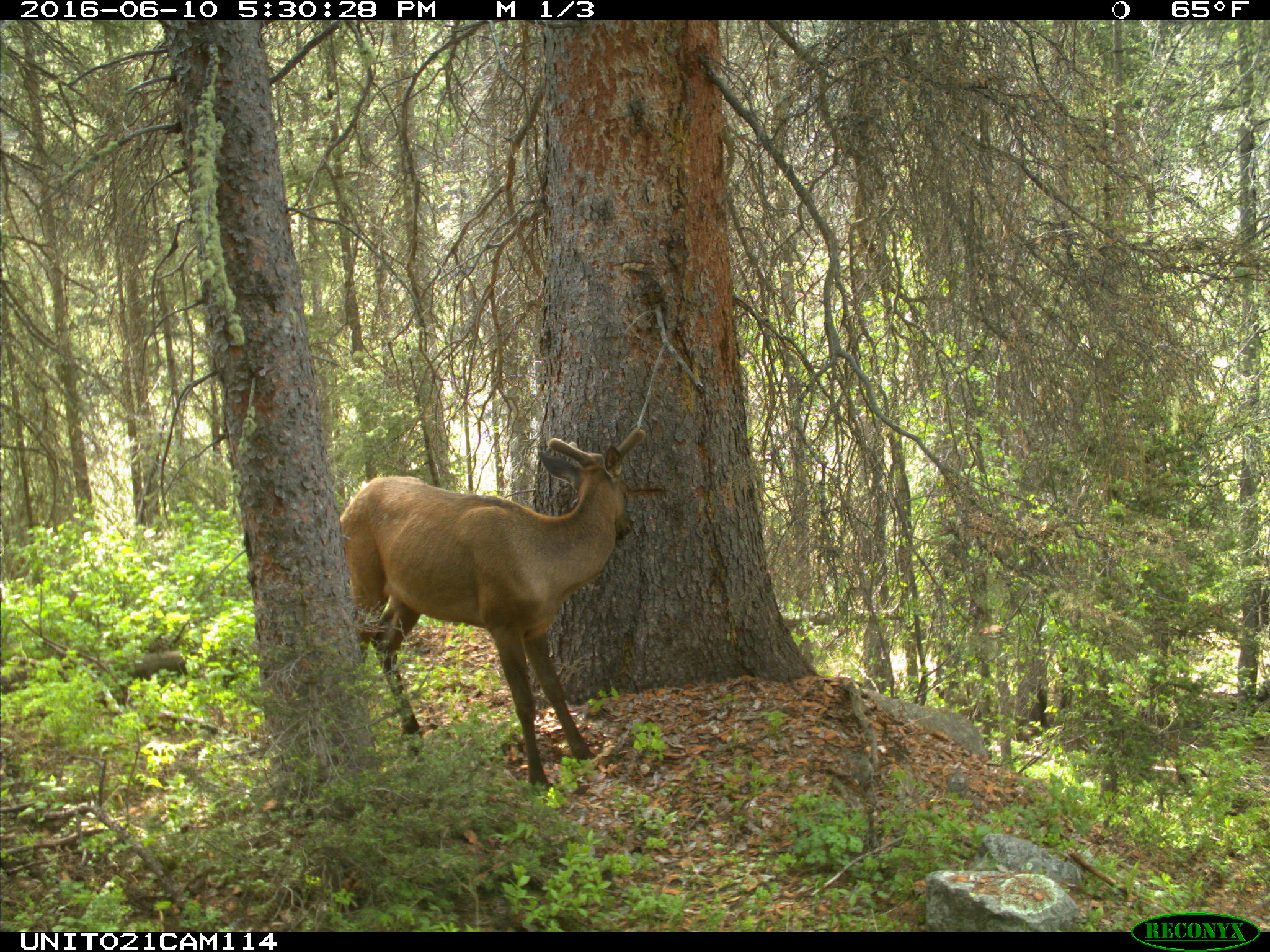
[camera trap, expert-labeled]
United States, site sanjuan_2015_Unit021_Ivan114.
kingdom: Animalia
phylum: Chordata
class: Mammalia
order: Artiodactyla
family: Cervidae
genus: Cervus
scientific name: Cervus elaphus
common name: red deer